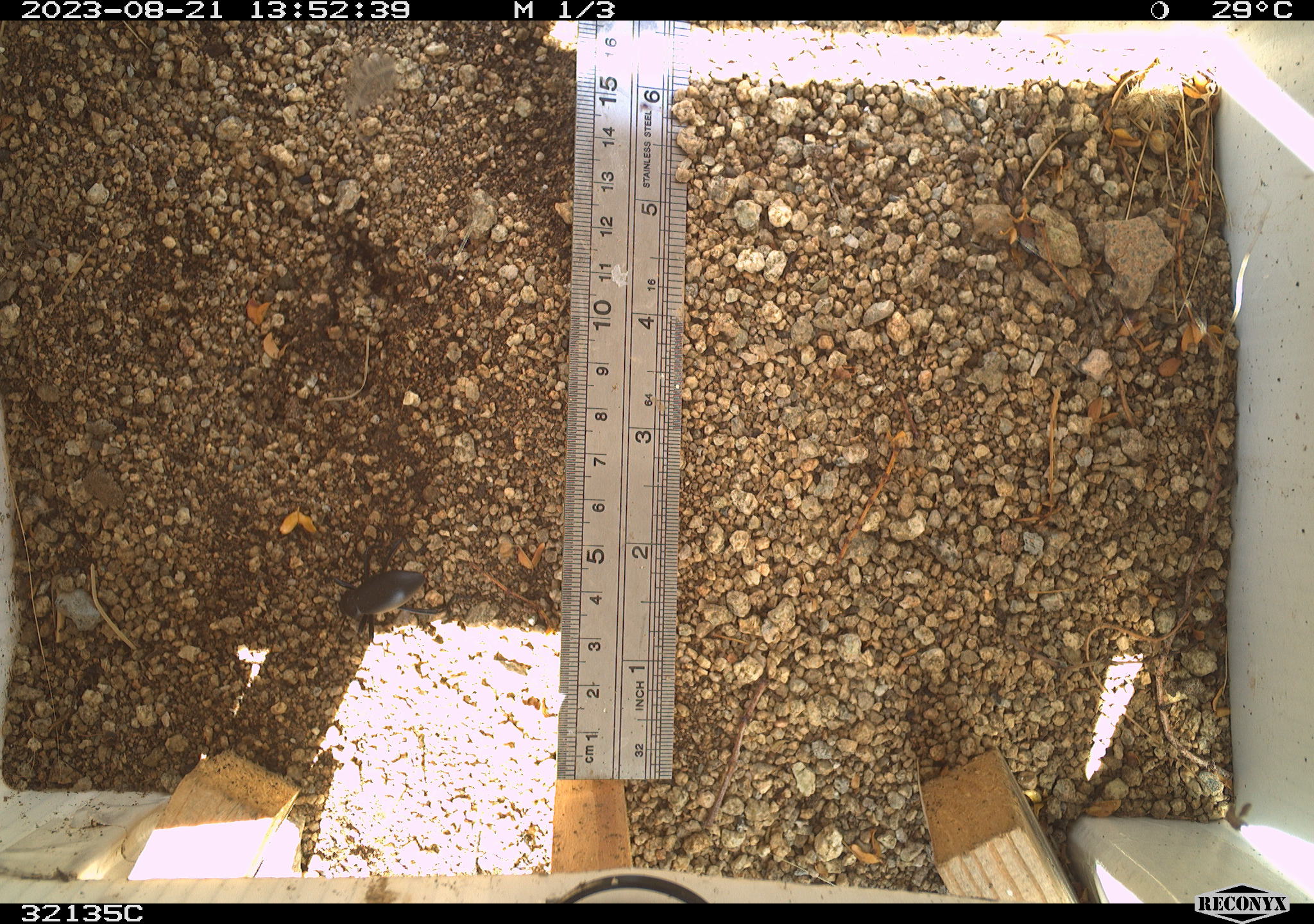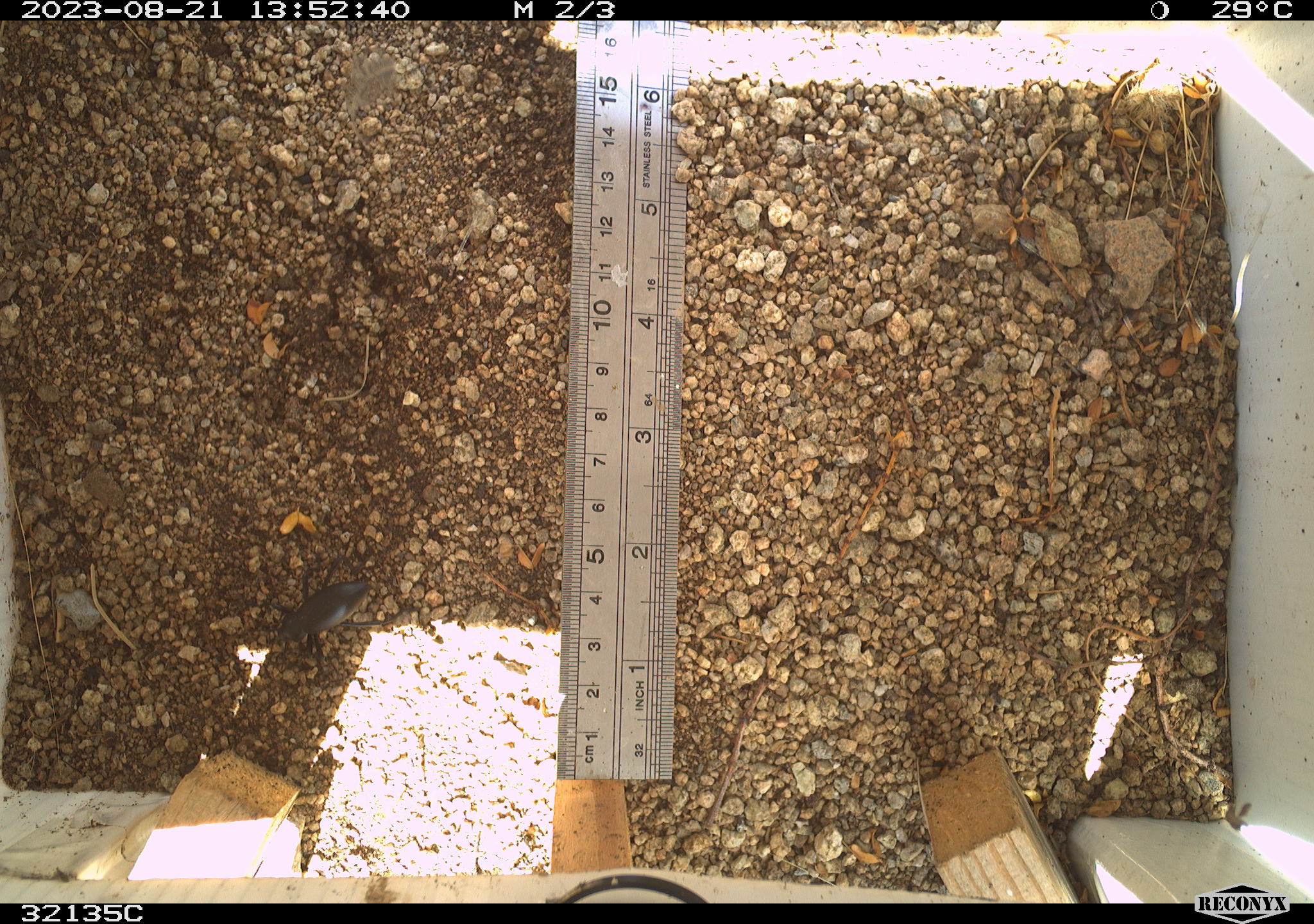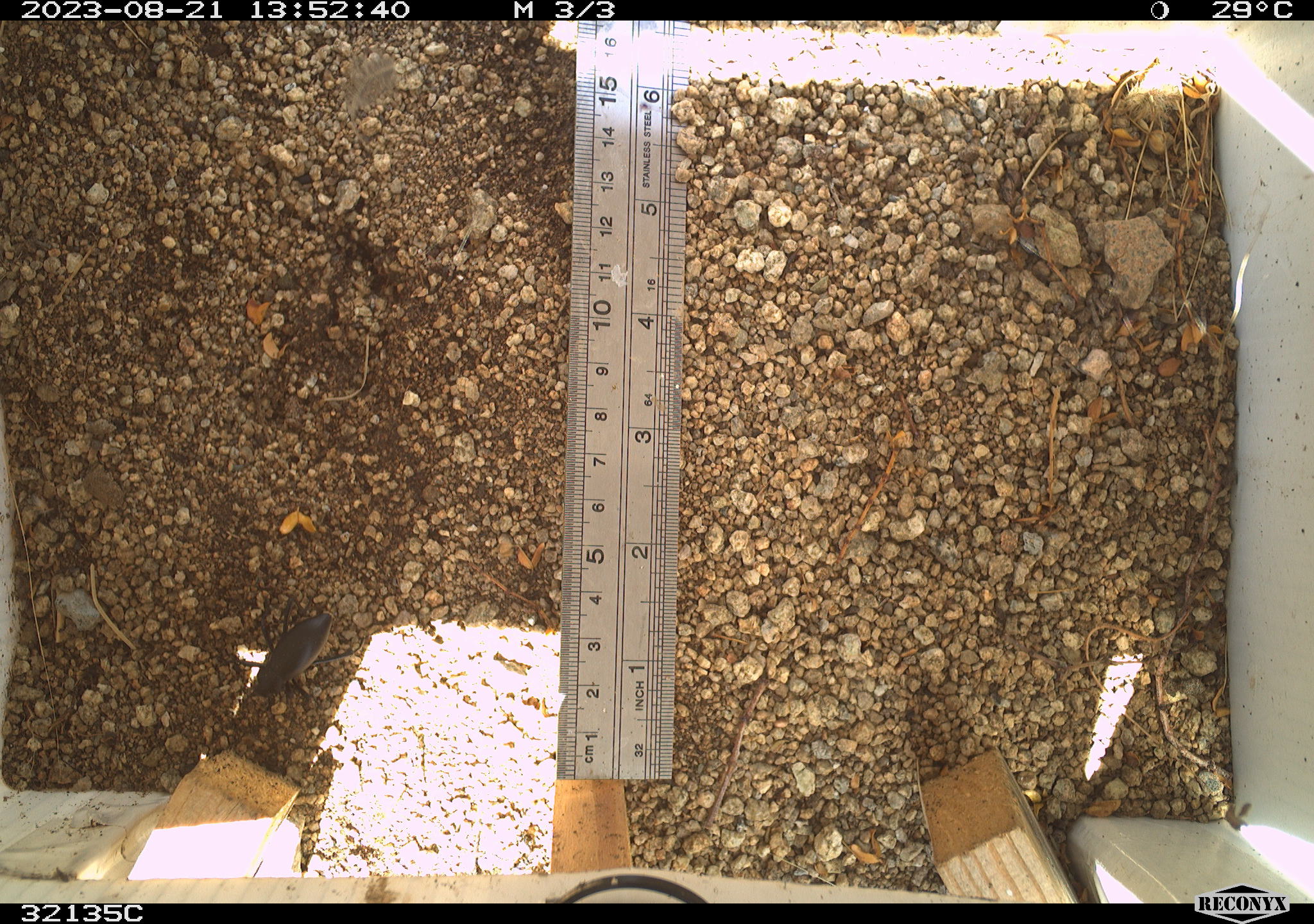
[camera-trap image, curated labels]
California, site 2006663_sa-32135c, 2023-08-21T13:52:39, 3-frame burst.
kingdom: Animalia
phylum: Arthropoda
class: Insecta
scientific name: Insecta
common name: insect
Insect (Insecta).